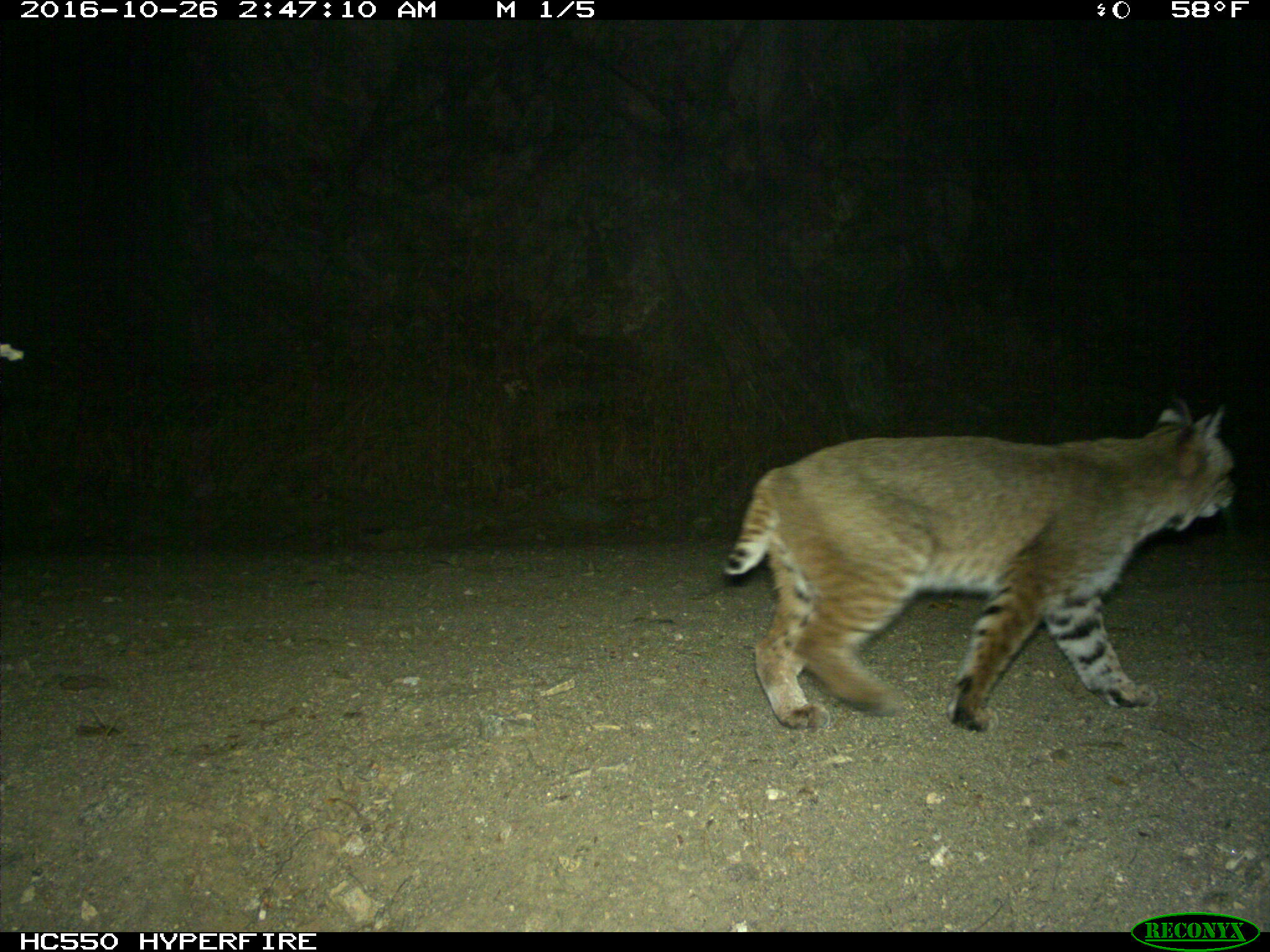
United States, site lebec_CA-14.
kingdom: Animalia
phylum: Chordata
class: Mammalia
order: Carnivora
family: Felidae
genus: Lynx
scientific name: Lynx rufus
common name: bobcat